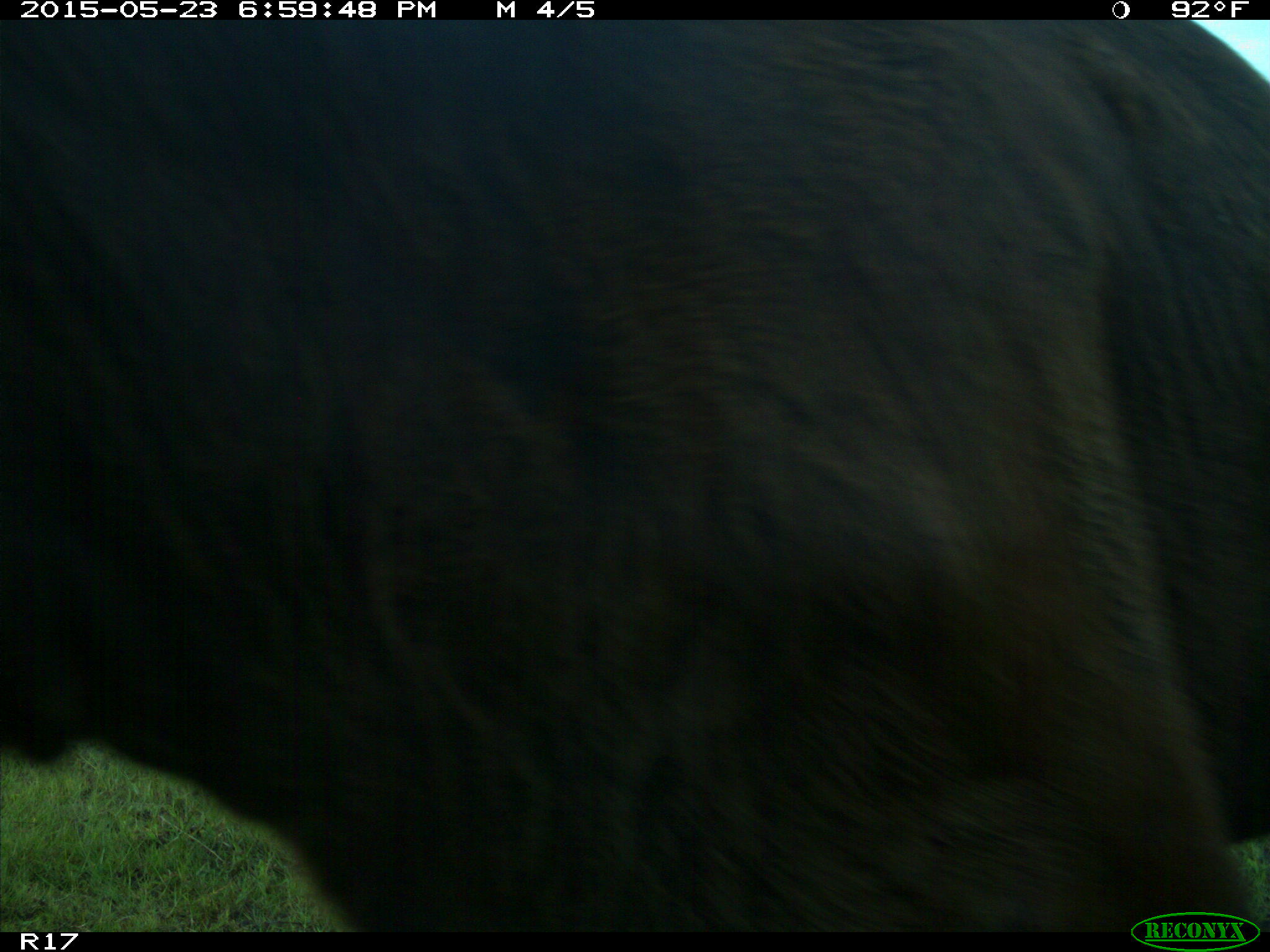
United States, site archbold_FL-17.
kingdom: Animalia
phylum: Chordata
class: Mammalia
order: Artiodactyla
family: Bovidae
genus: Bos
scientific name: Bos taurus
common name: domestic cow